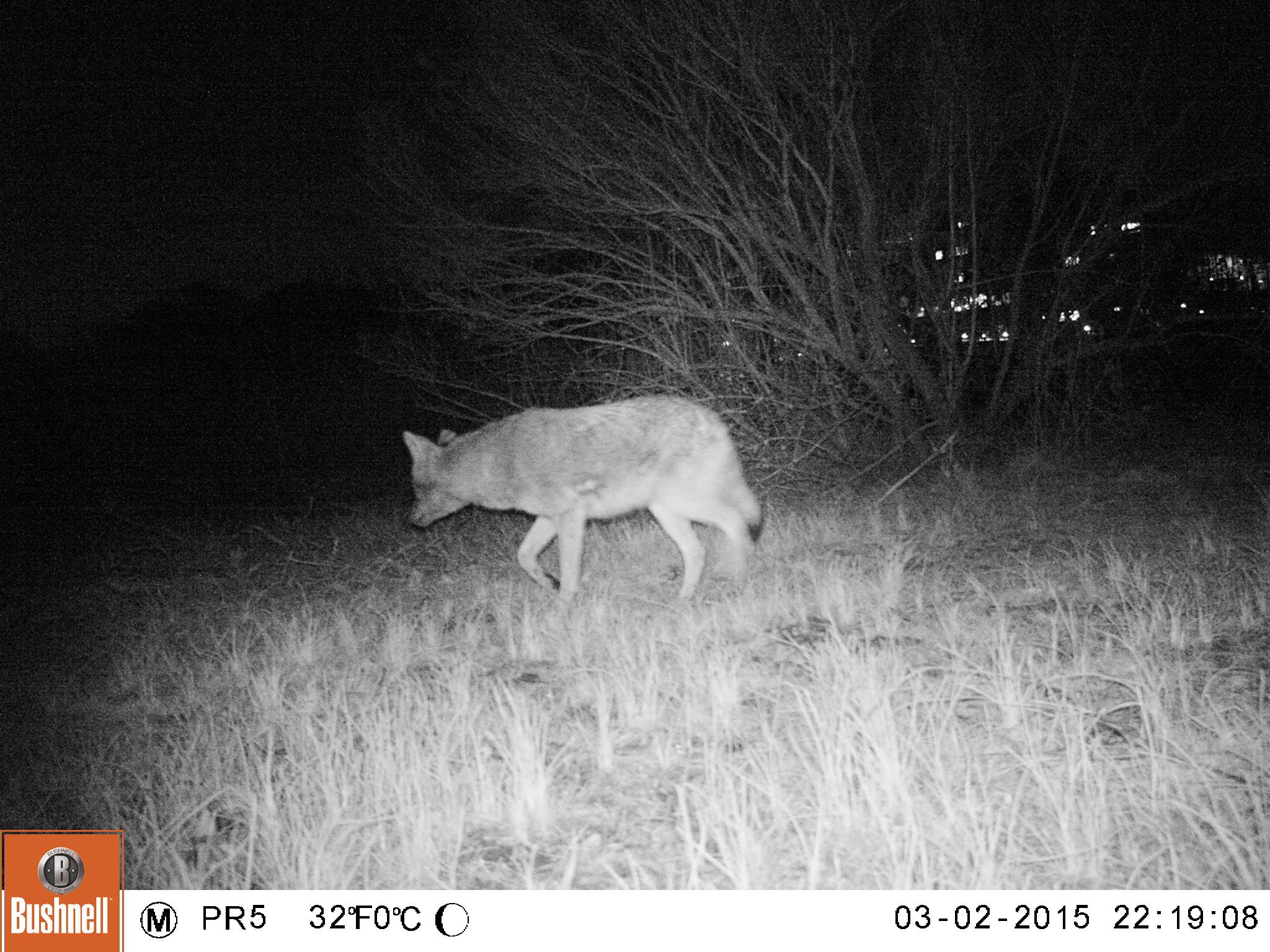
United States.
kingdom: Animalia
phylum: Chordata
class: Mammalia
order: Carnivora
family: Canidae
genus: Canis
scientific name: Canis latrans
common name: coyote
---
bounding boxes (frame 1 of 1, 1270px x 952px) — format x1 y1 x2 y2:
Coyote: 395 394 776 610